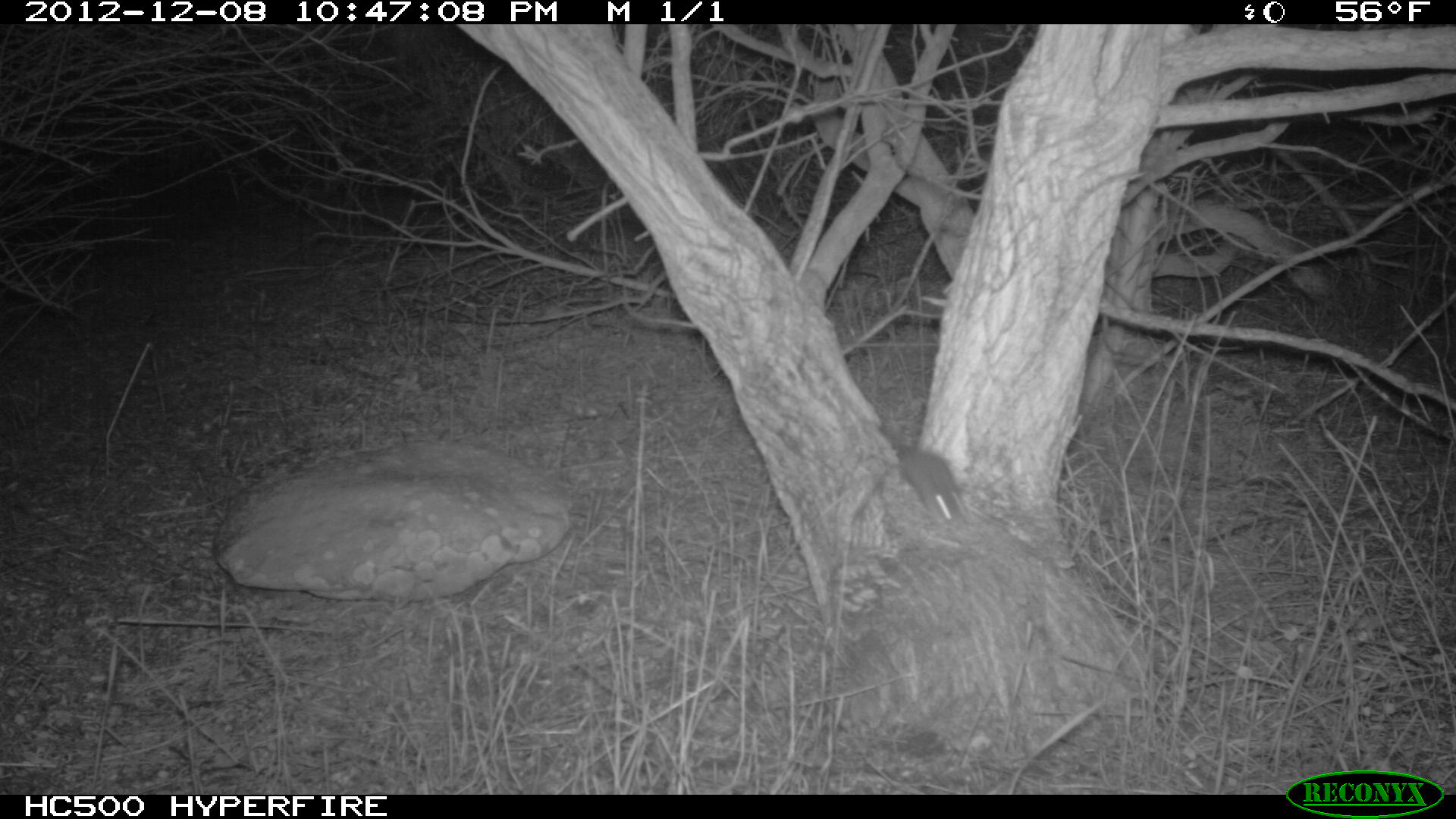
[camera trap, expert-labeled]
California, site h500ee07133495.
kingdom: Animalia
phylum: Chordata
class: Mammalia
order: Rodentia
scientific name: Rodentia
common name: rodent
Rodent (Rodentia).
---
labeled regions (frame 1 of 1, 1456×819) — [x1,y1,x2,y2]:
rodent: [872,410,968,531]